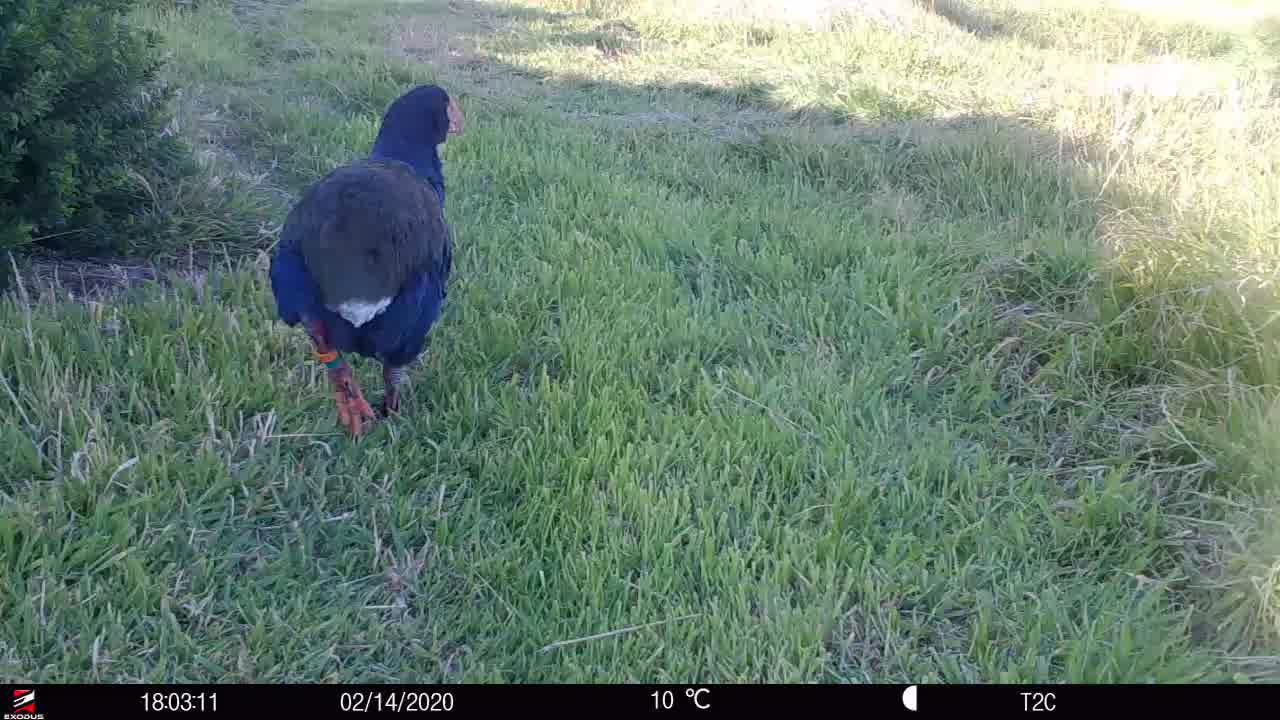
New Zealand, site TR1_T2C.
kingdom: Animalia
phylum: Chordata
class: Aves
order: Gruiformes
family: Rallidae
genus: Porphyrio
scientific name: Porphyrio mantelli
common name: takahe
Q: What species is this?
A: Takahe (Porphyrio mantelli).